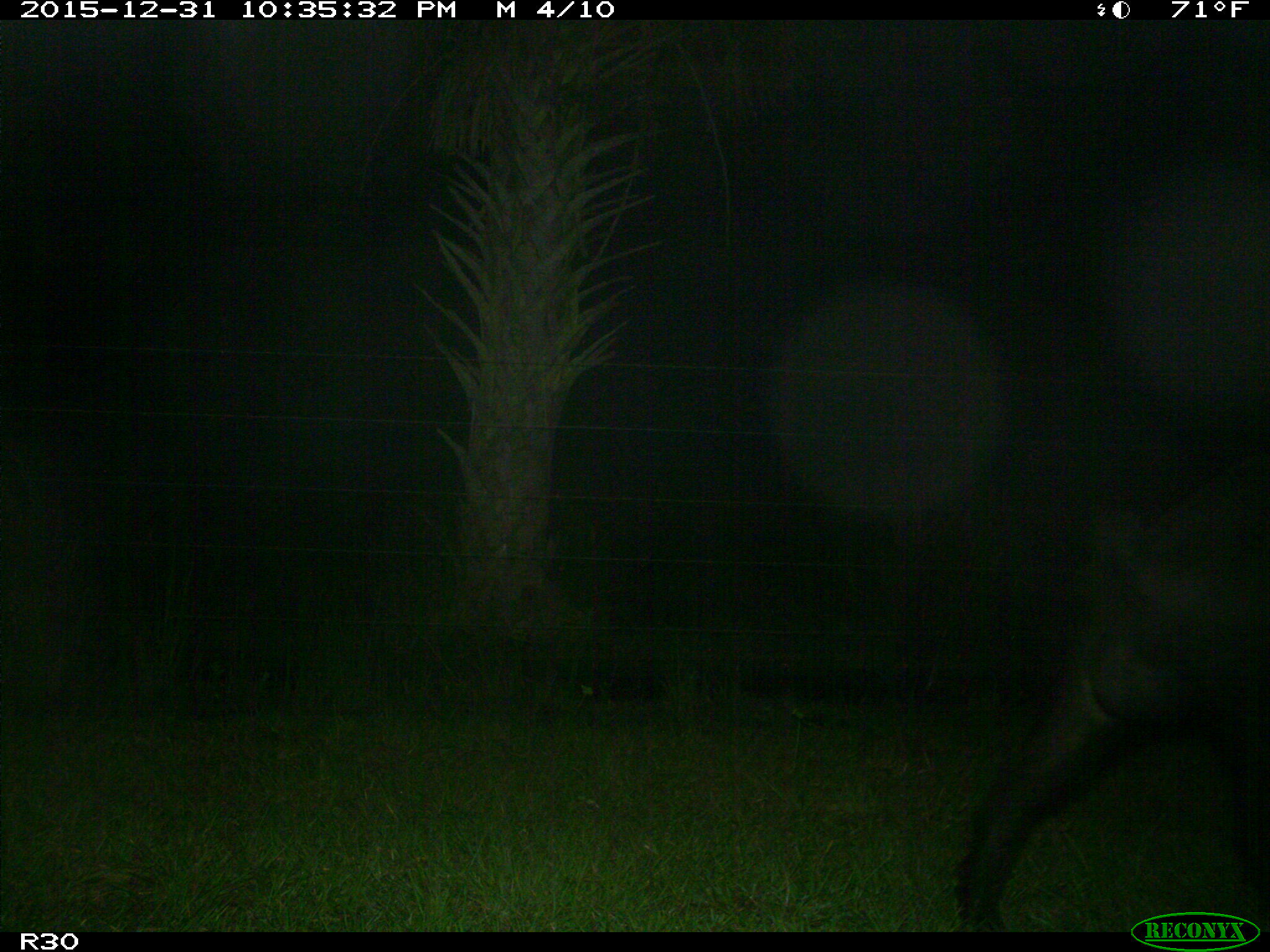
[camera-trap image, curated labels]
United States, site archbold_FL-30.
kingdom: Animalia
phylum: Chordata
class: Mammalia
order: Artiodactyla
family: Suidae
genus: Sus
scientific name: Sus scrofa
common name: wild boar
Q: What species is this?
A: Sus scrofa (wild boar).